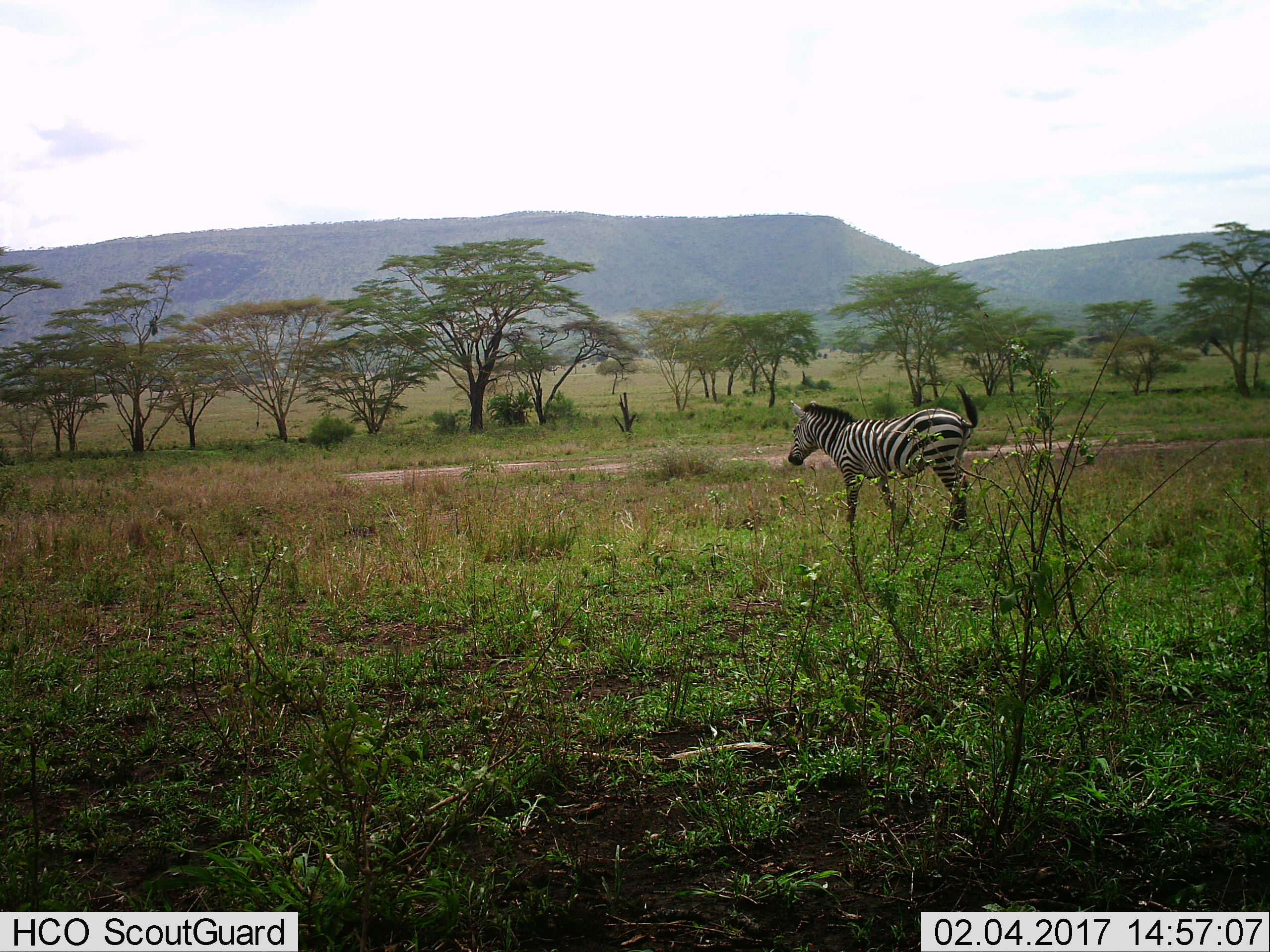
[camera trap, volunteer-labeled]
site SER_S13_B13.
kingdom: Animalia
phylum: Chordata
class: Mammalia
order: Perissodactyla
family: Equidae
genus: Equus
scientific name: Equus quagga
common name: plains zebra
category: zebraplains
Zebraplains (plains zebra) (Equus quagga), count 1. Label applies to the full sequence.